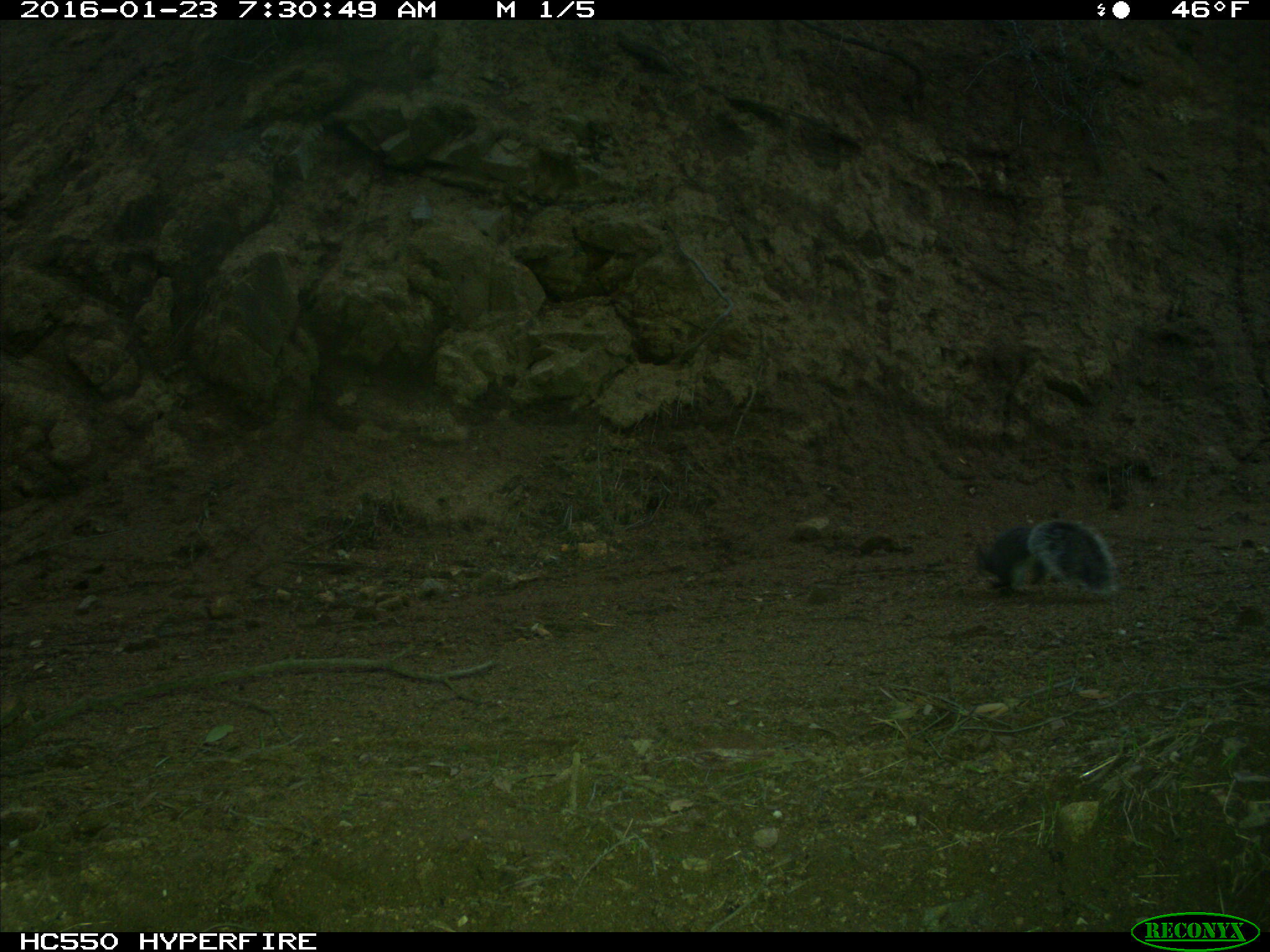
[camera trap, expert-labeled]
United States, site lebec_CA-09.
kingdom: Animalia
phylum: Chordata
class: Mammalia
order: Rodentia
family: Sciuridae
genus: Sciurus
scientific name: Sciurus carolinensis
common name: eastern gray squirrel